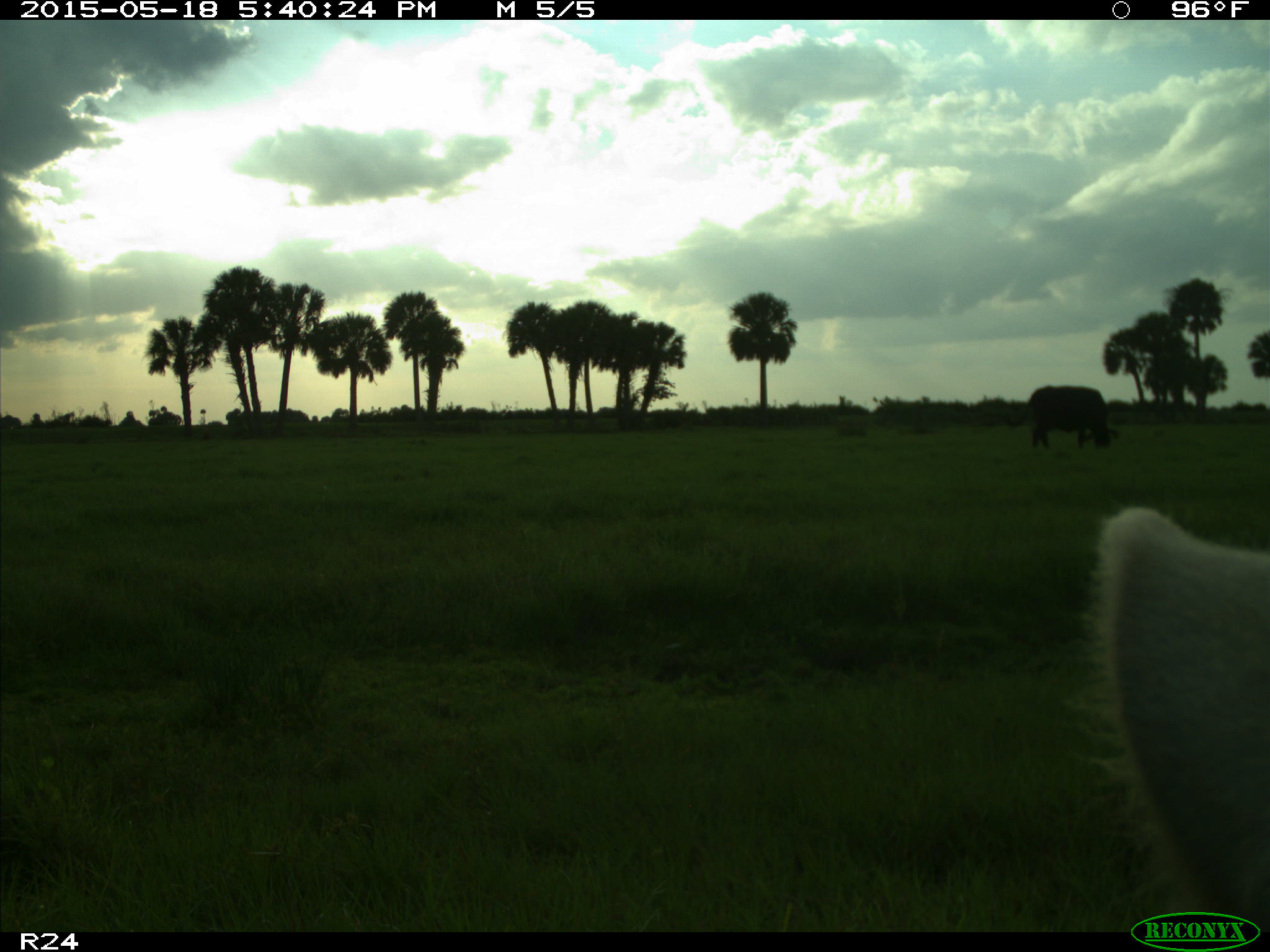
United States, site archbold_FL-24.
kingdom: Animalia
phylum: Chordata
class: Mammalia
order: Artiodactyla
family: Bovidae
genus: Bos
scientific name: Bos taurus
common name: domestic cow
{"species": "Bos taurus (domestic cow)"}